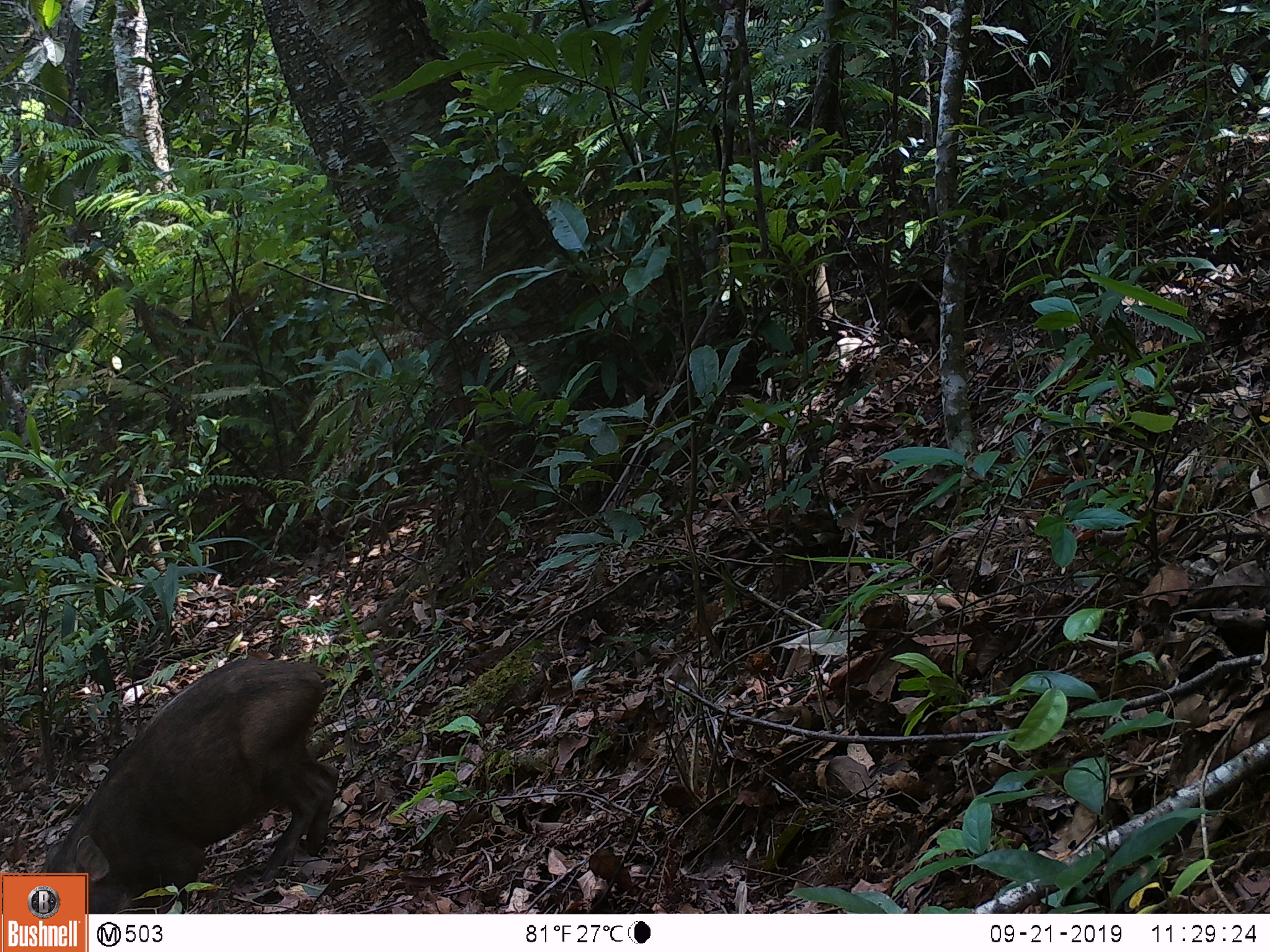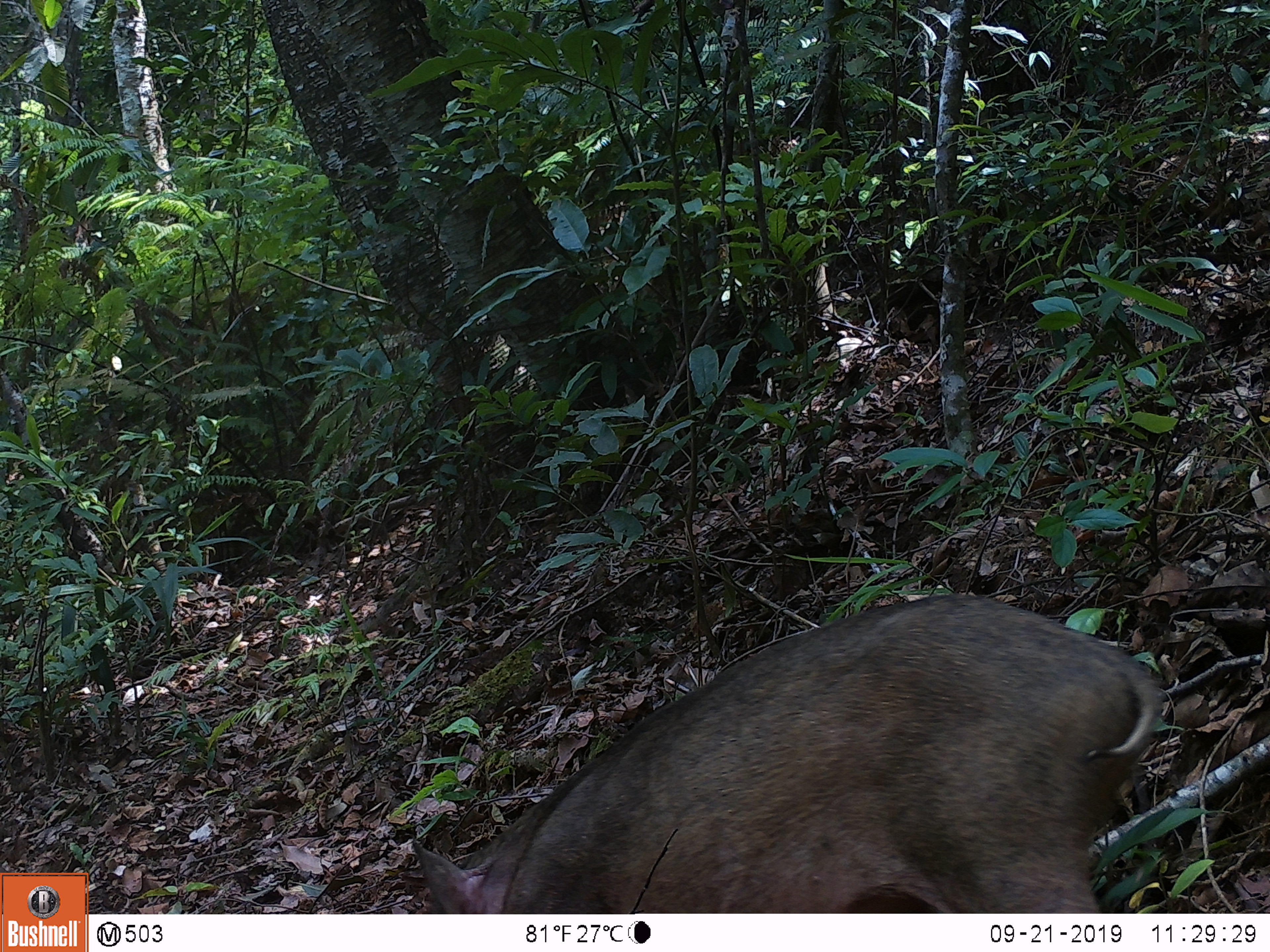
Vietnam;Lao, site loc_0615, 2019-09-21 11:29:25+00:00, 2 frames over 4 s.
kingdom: Animalia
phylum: Chordata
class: Mammalia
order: Artiodactyla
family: Suidae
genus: Sus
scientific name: Sus scrofa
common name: eurasian wild pig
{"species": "eurasian wild pig (Sus scrofa)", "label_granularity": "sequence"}